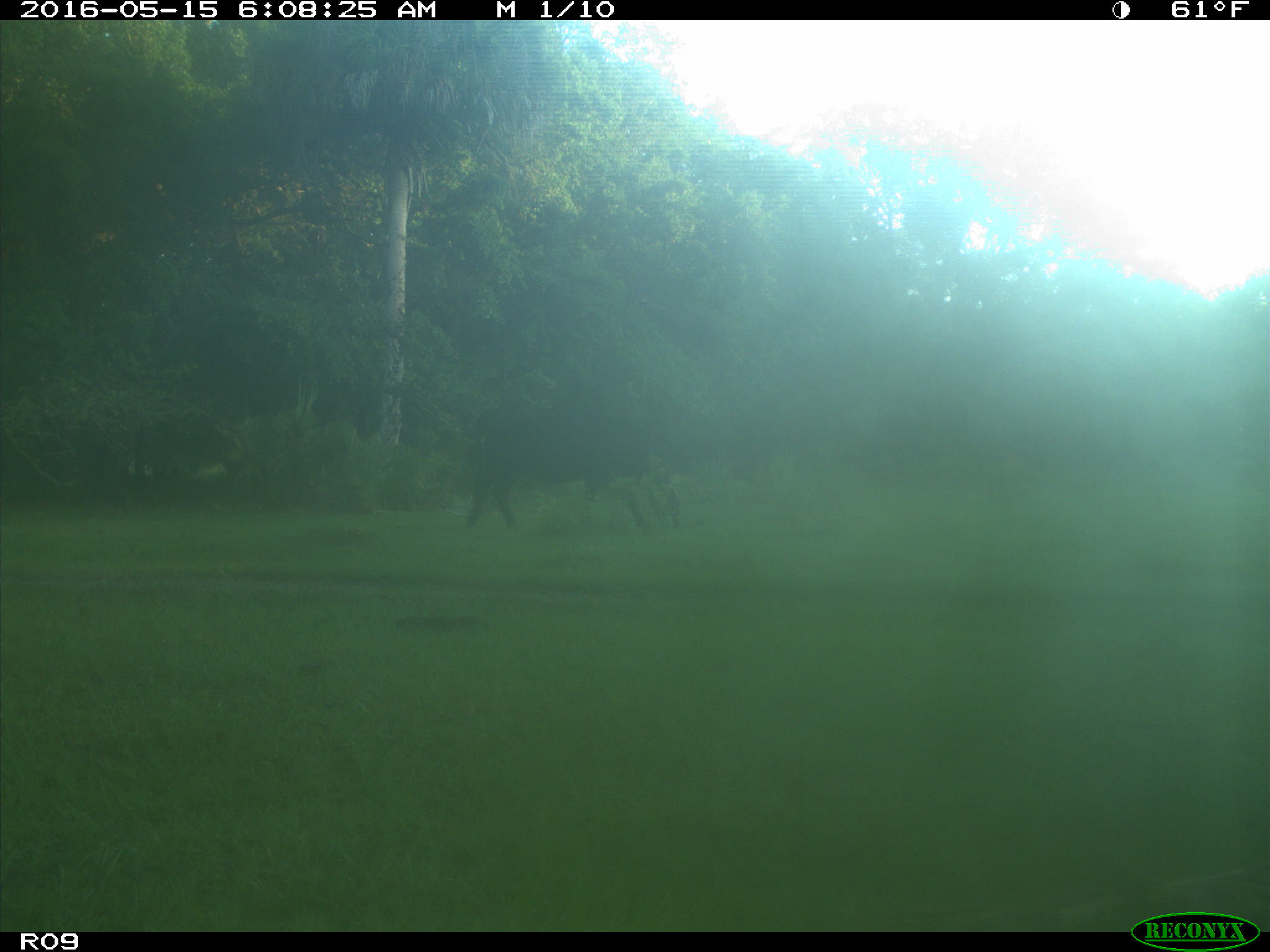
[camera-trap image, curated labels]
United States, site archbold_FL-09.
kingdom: Animalia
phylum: Chordata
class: Mammalia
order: Artiodactyla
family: Bovidae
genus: Bos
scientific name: Bos taurus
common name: domestic cow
Bos taurus (domestic cow).